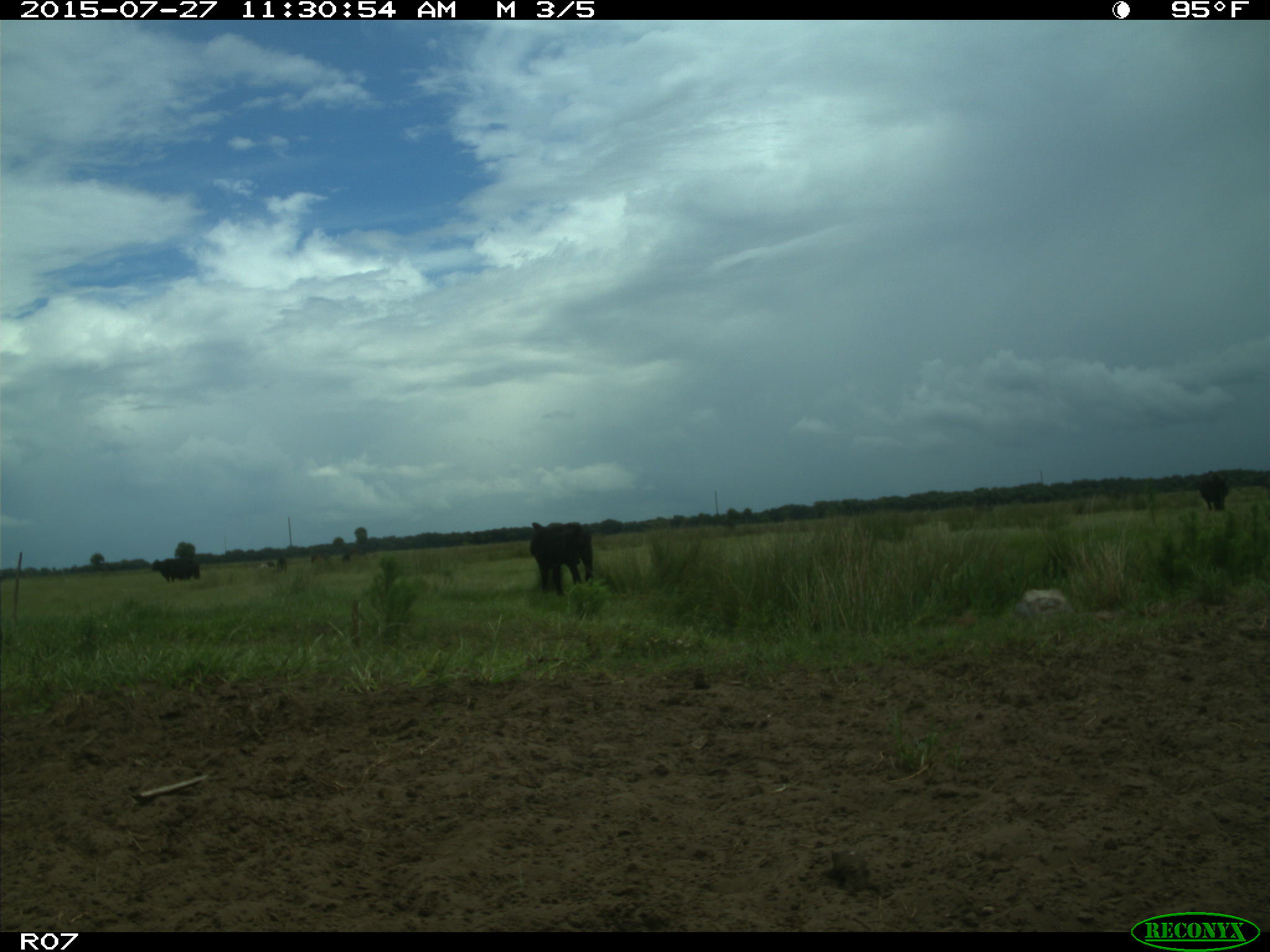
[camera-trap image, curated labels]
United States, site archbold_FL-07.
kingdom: Animalia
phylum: Chordata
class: Mammalia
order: Artiodactyla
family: Bovidae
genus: Bos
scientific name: Bos taurus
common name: domestic cow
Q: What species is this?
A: Bos taurus (domestic cow).